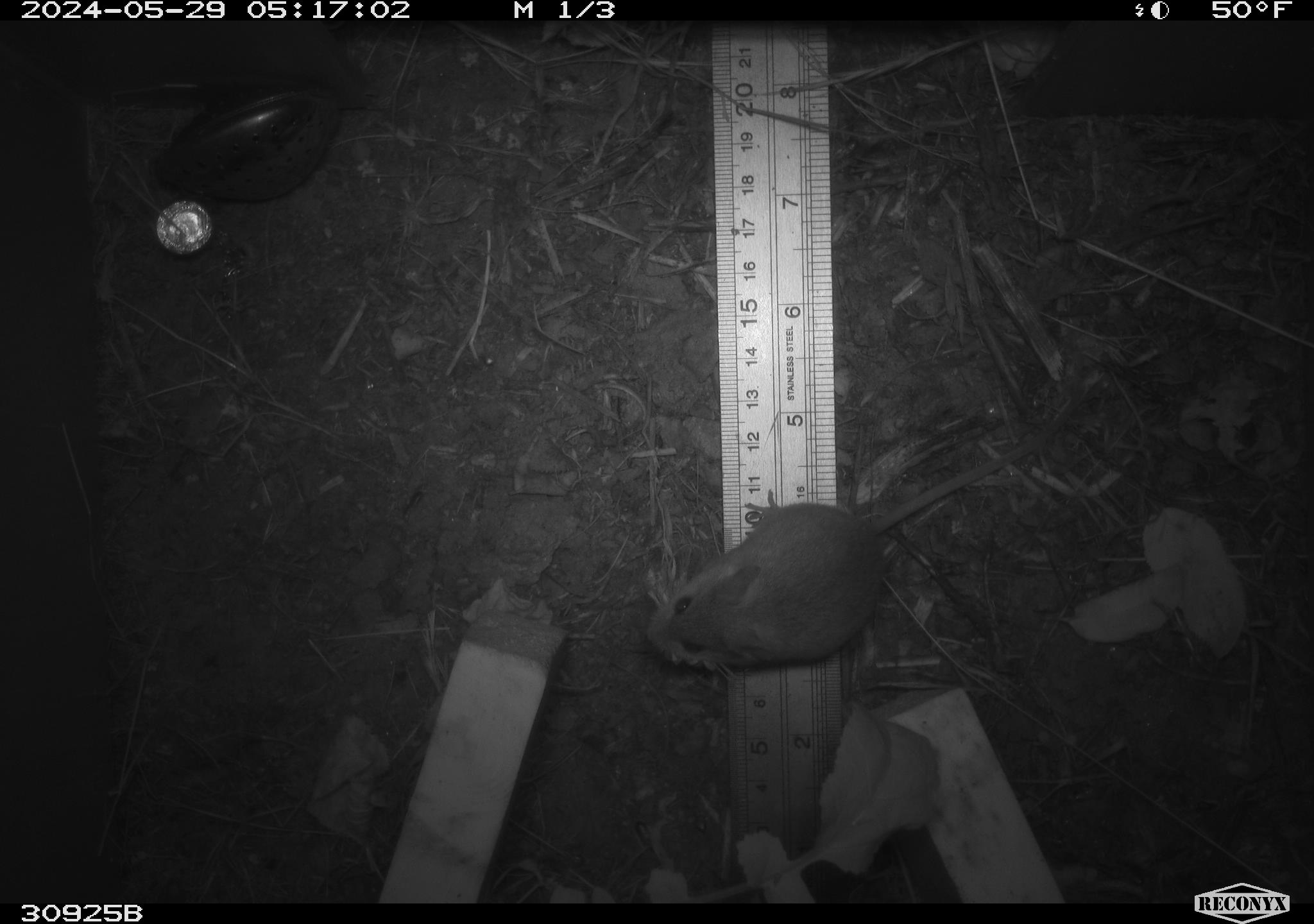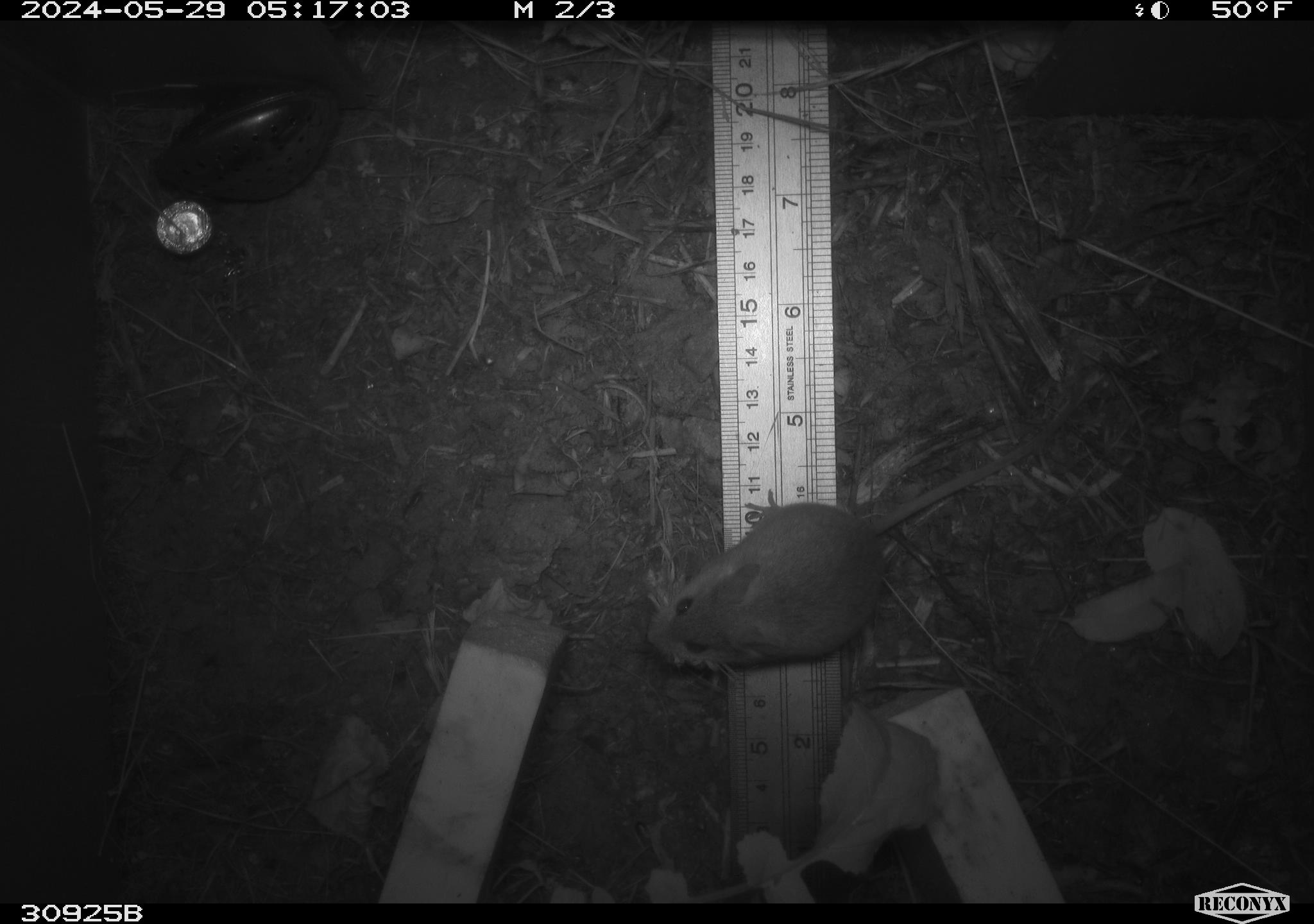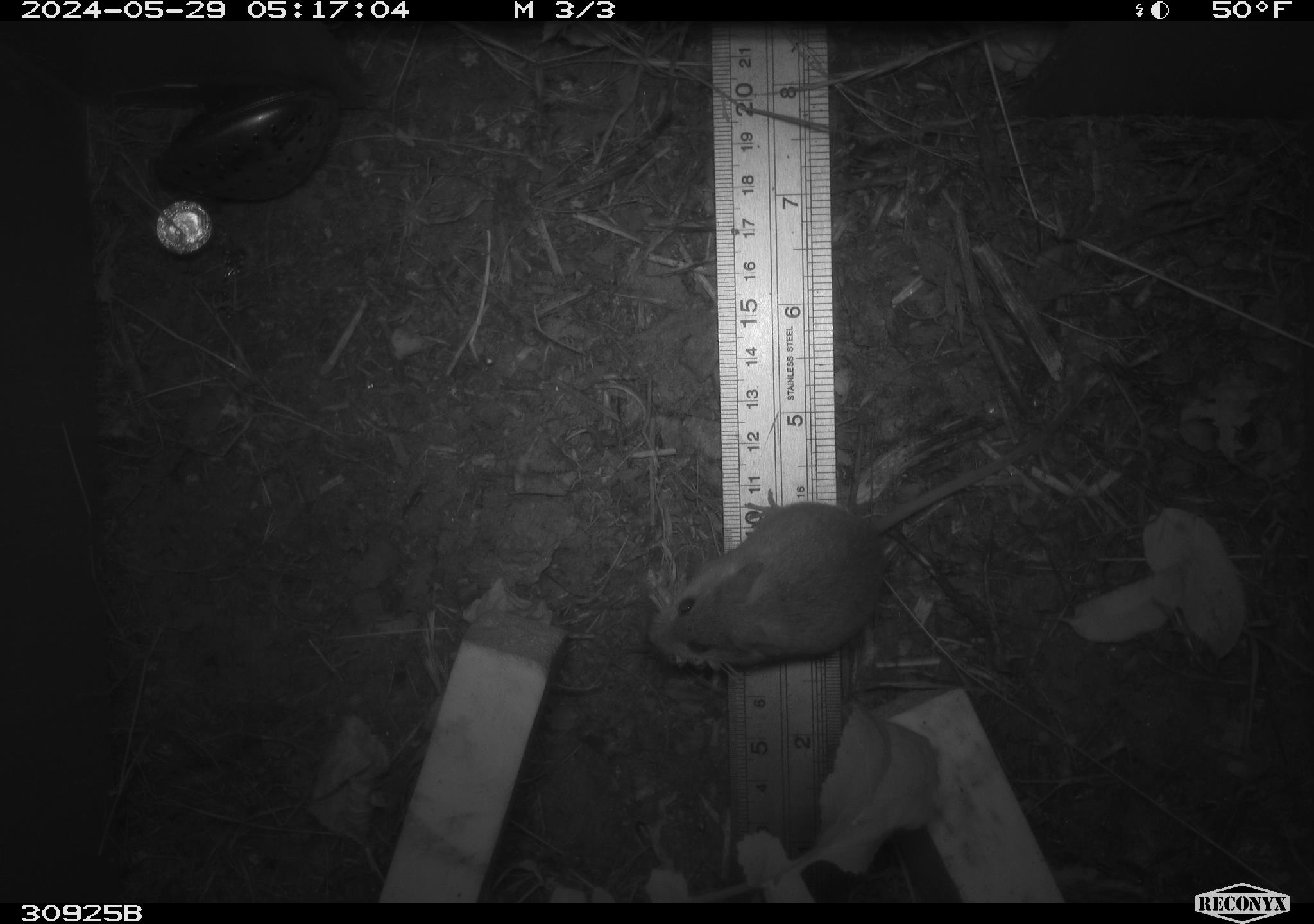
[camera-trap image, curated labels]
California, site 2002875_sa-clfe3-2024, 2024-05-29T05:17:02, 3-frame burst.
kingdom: Animalia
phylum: Chordata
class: Mammalia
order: Rodentia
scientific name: Rodentia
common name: mouse species